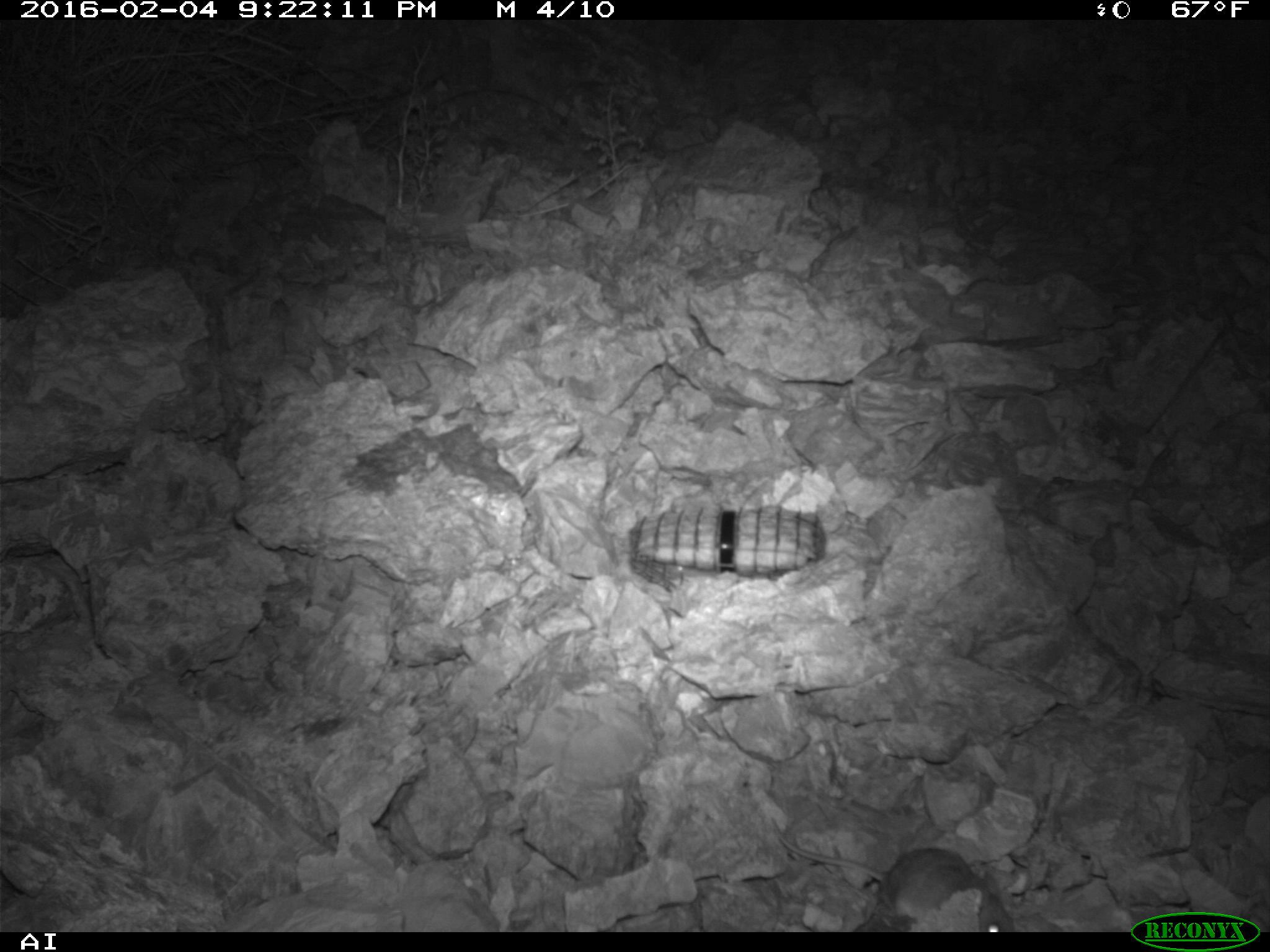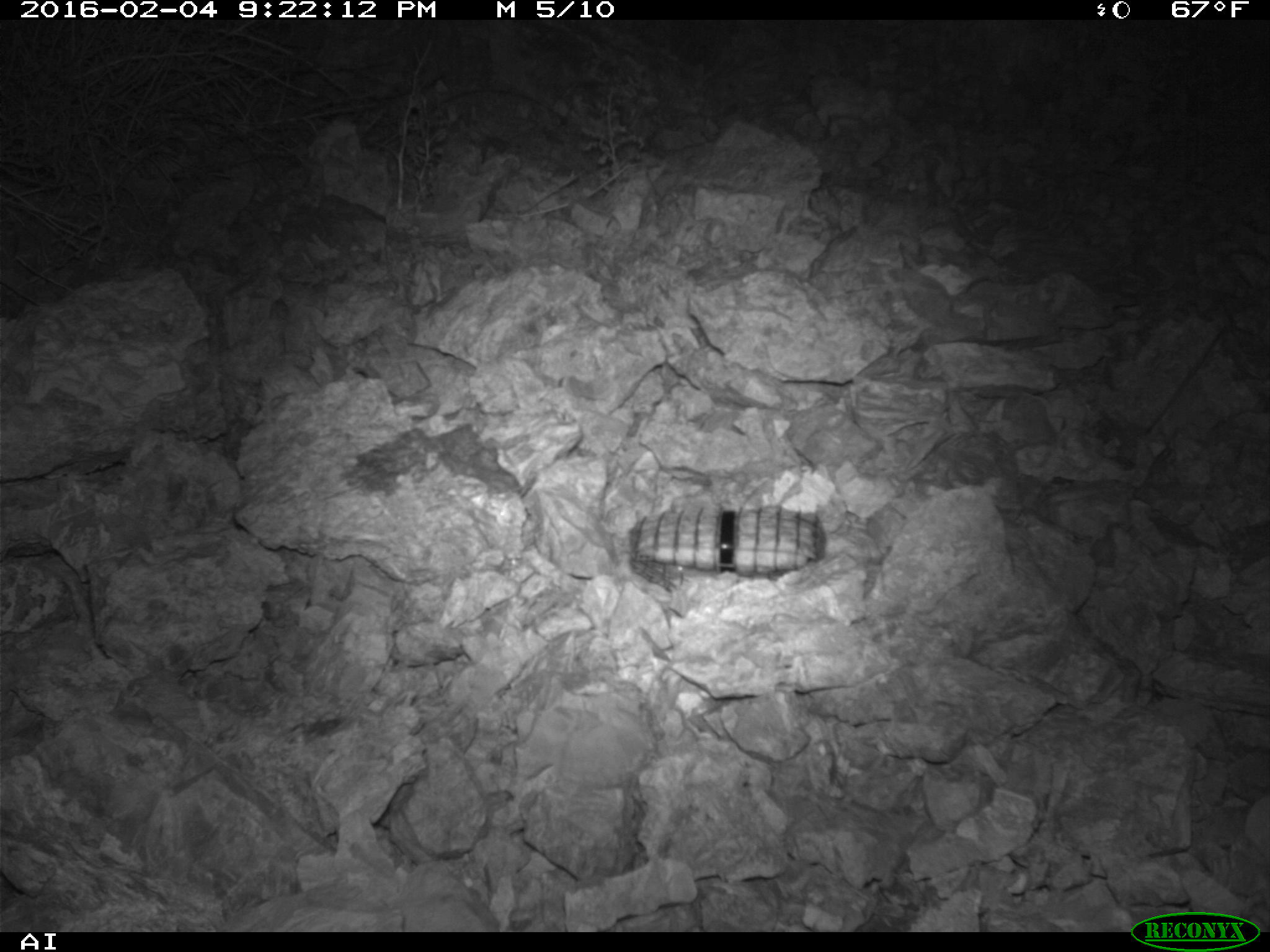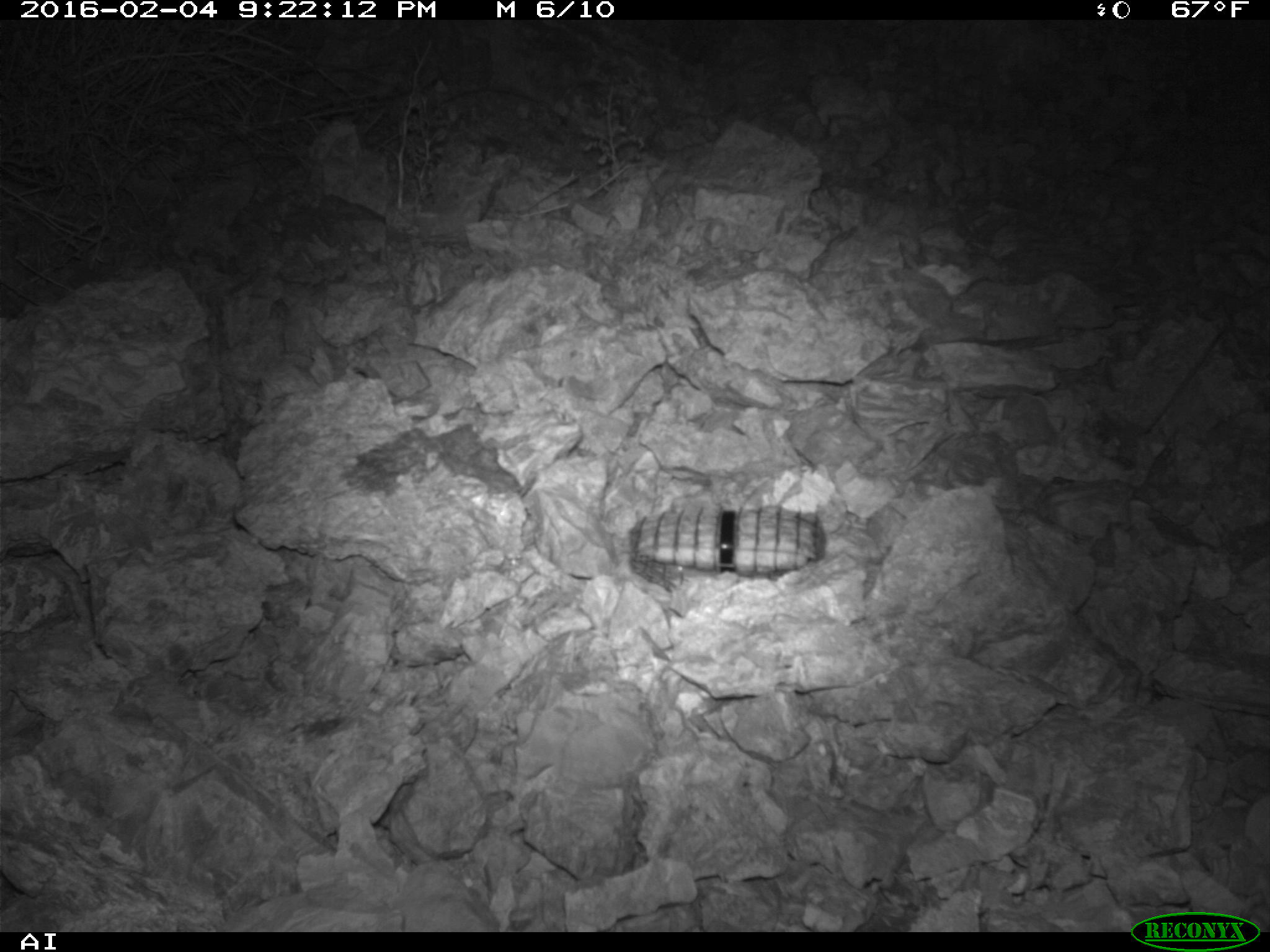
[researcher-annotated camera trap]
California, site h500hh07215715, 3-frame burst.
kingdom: Animalia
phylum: Chordata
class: Mammalia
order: Rodentia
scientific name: Rodentia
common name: rodent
Rodent (Rodentia).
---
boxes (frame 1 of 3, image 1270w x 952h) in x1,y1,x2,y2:
rodent: 771,819,1016,932